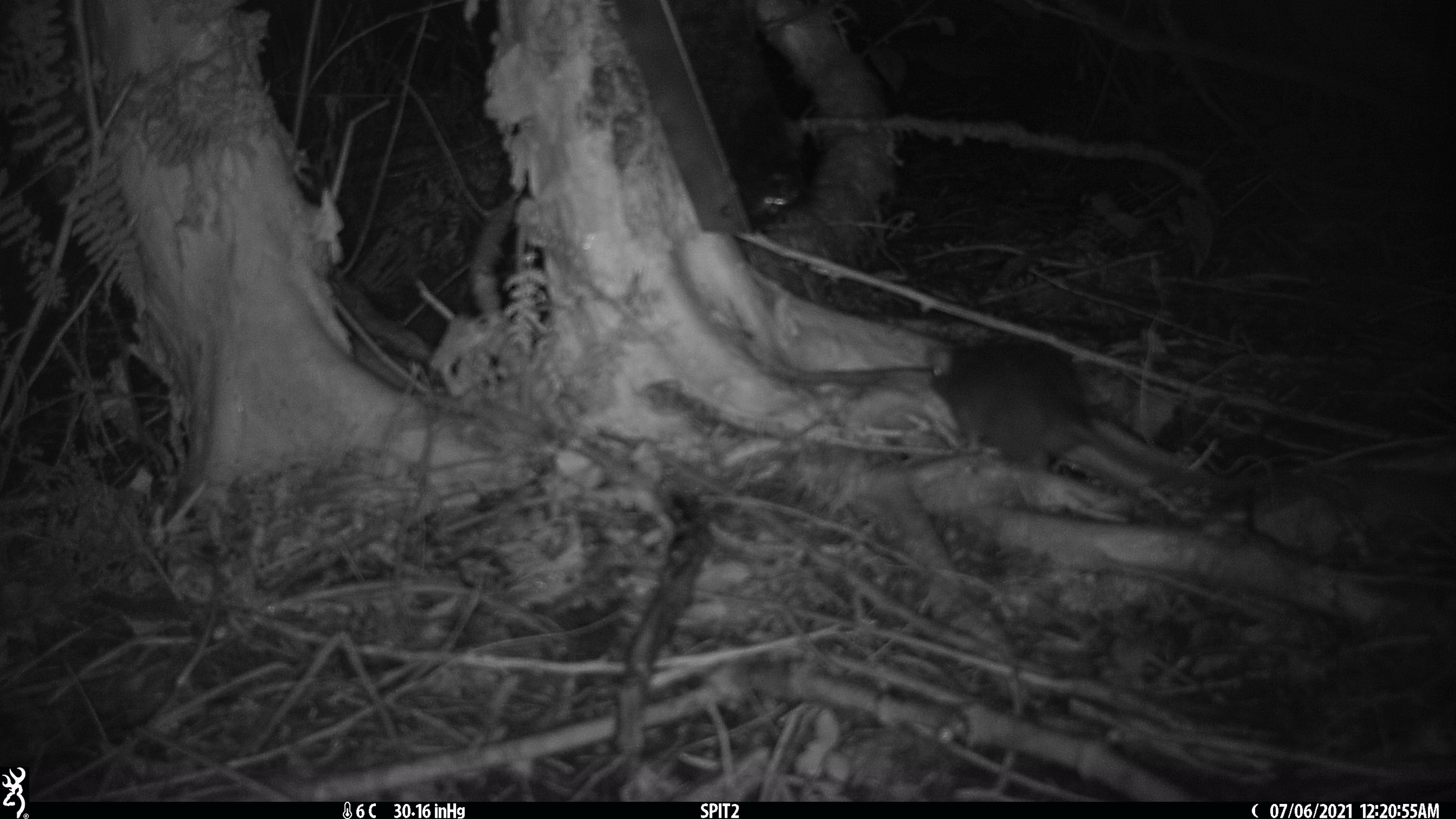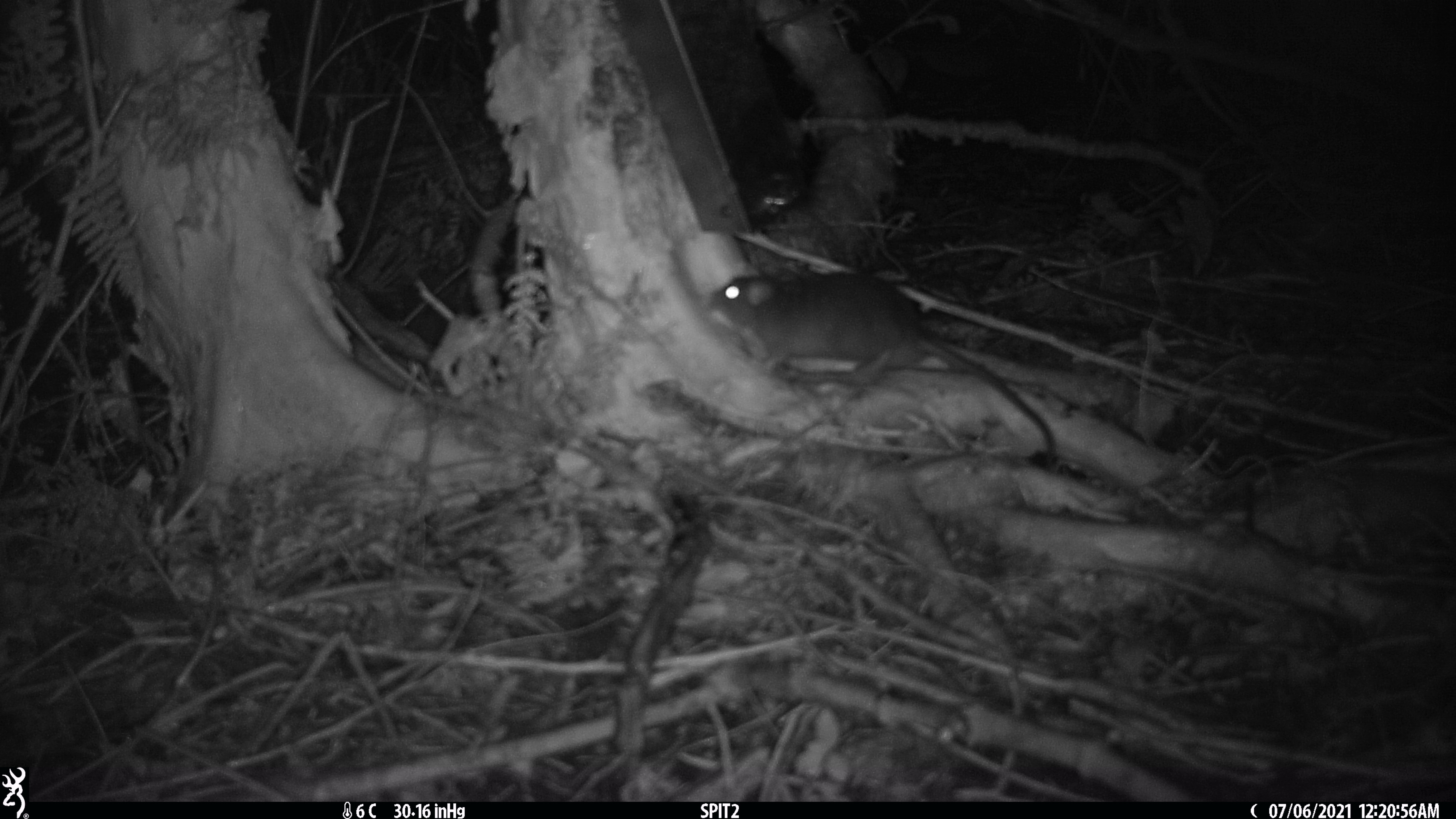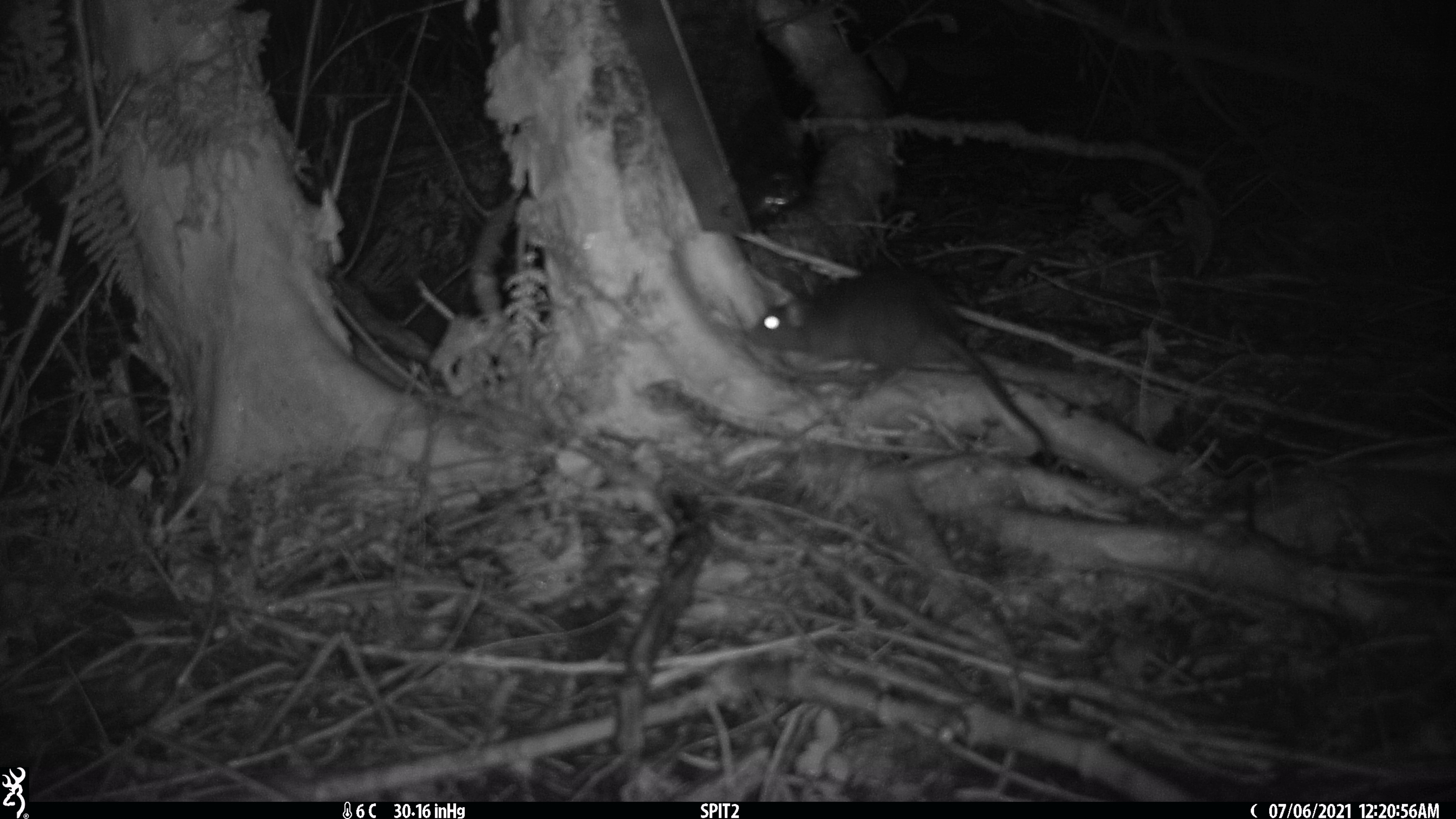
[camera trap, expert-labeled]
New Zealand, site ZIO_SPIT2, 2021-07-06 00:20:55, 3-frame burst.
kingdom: Animalia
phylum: Chordata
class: Mammalia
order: Rodentia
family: Muridae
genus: Rattus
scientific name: Rattus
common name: rat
Rat (Rattus).